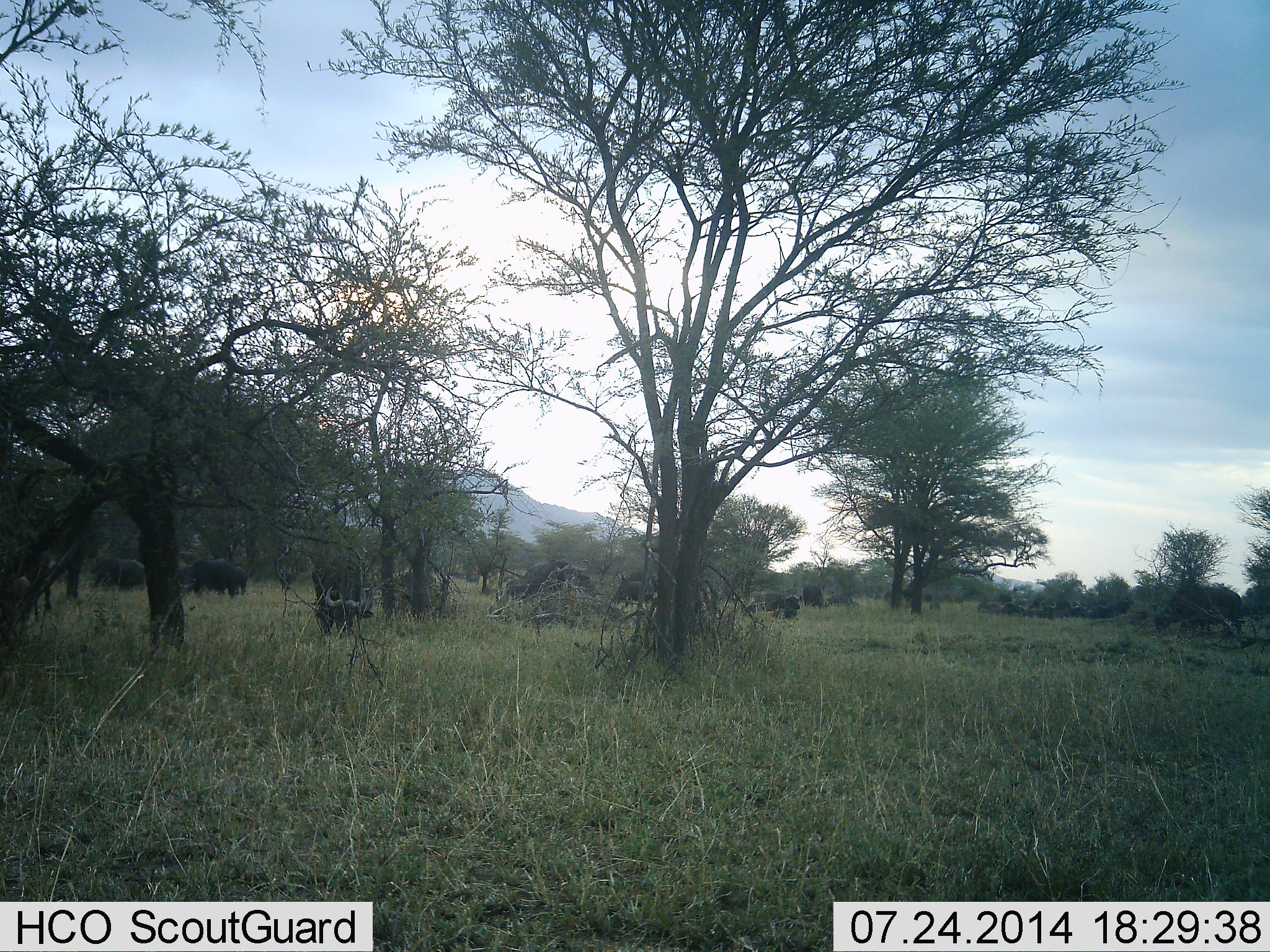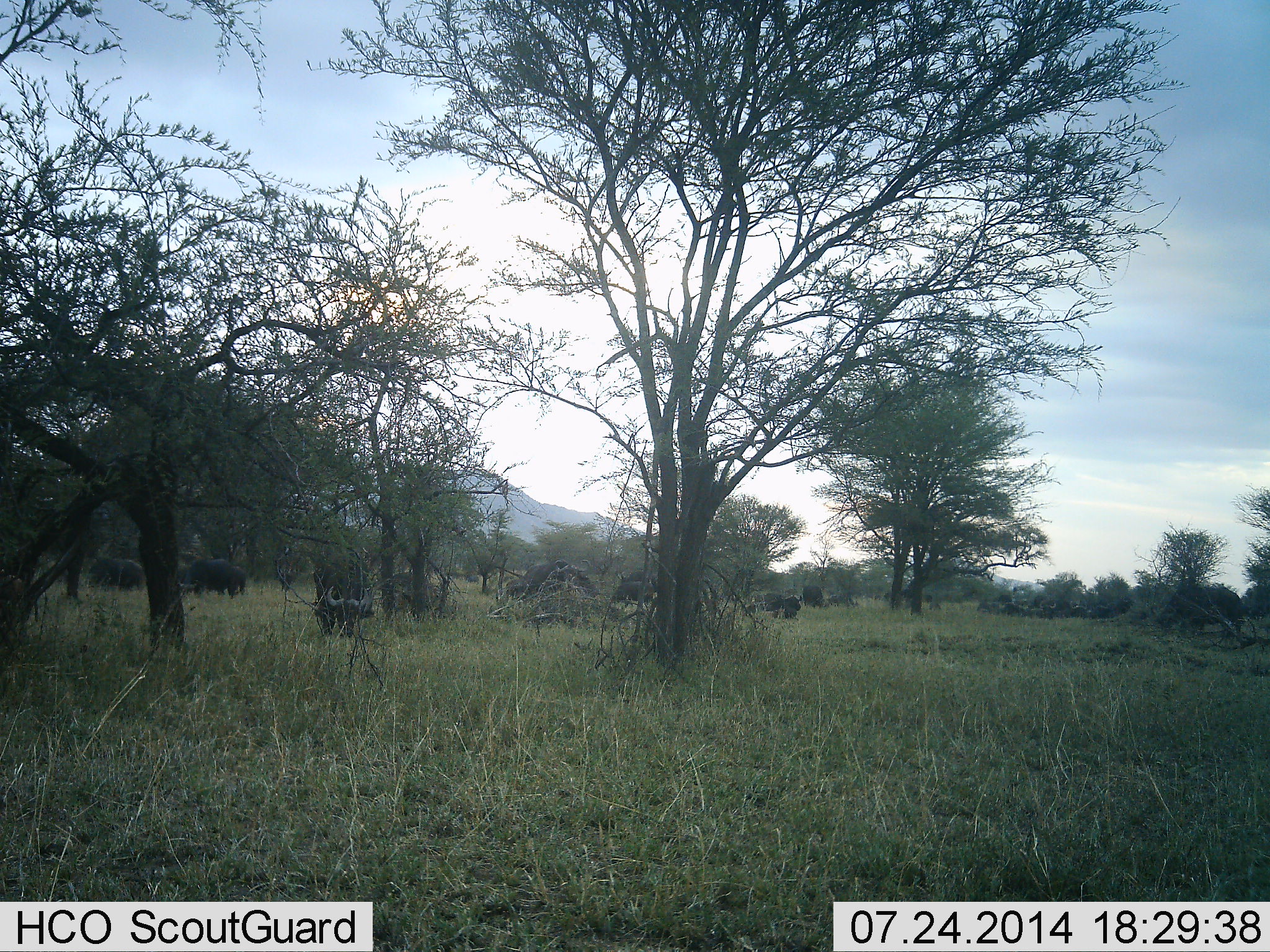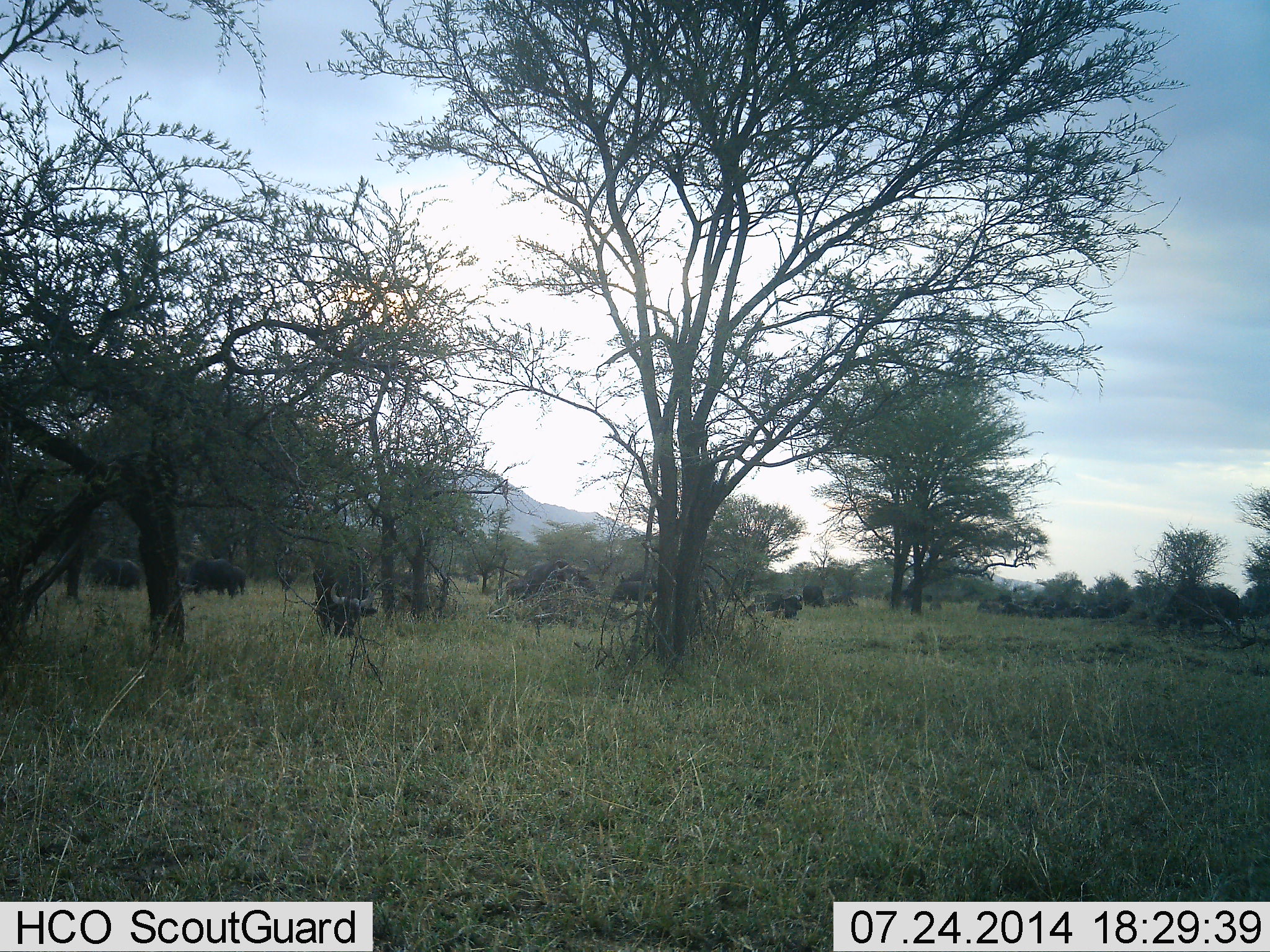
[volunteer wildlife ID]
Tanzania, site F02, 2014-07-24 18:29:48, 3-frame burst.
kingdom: Animalia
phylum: Chordata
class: Mammalia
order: Artiodactyla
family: Bovidae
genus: Syncerus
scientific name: Syncerus caffer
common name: cape buffalo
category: buffalo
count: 11-50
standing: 40%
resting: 10%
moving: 20%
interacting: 0%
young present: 0%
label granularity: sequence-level